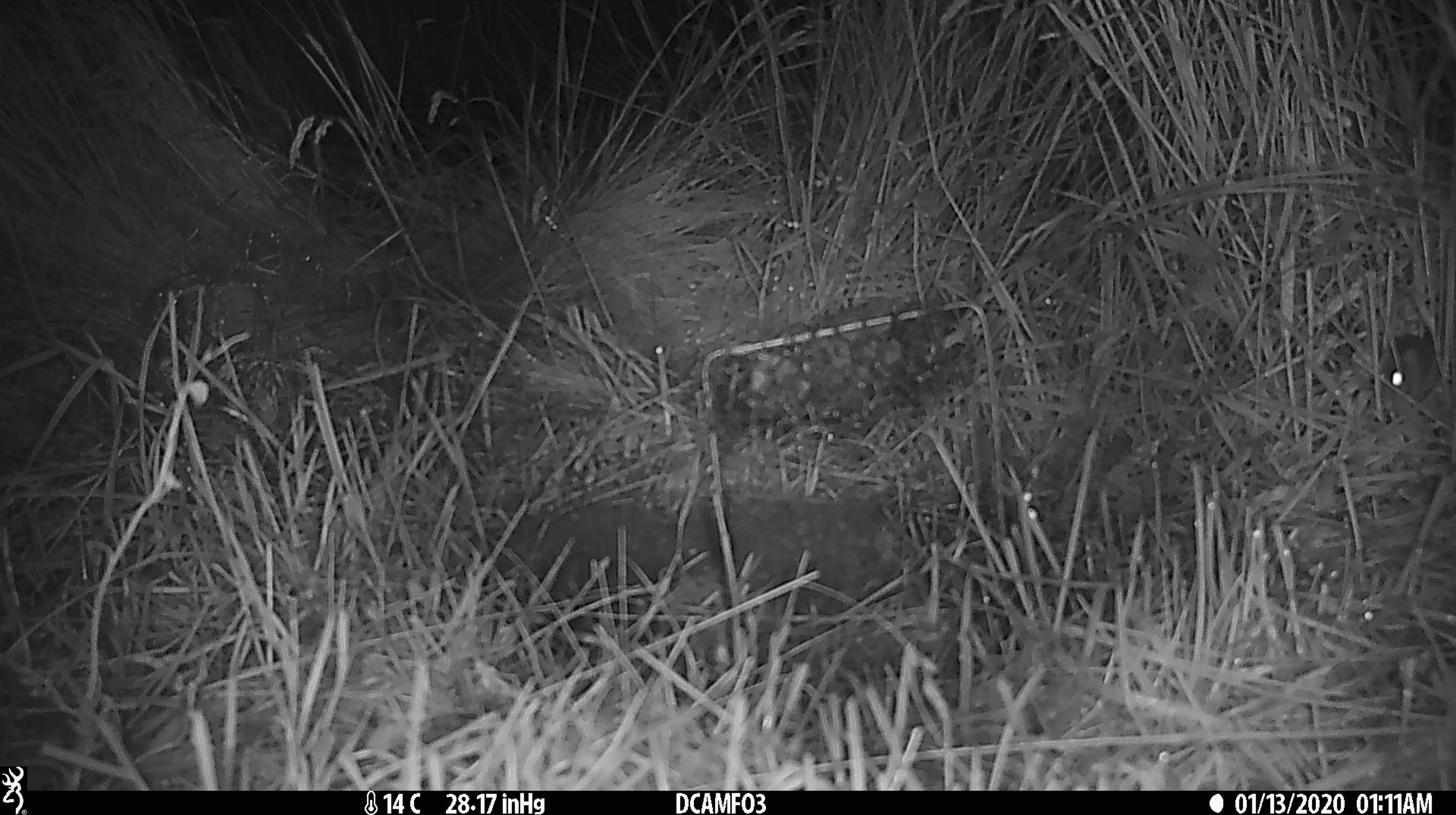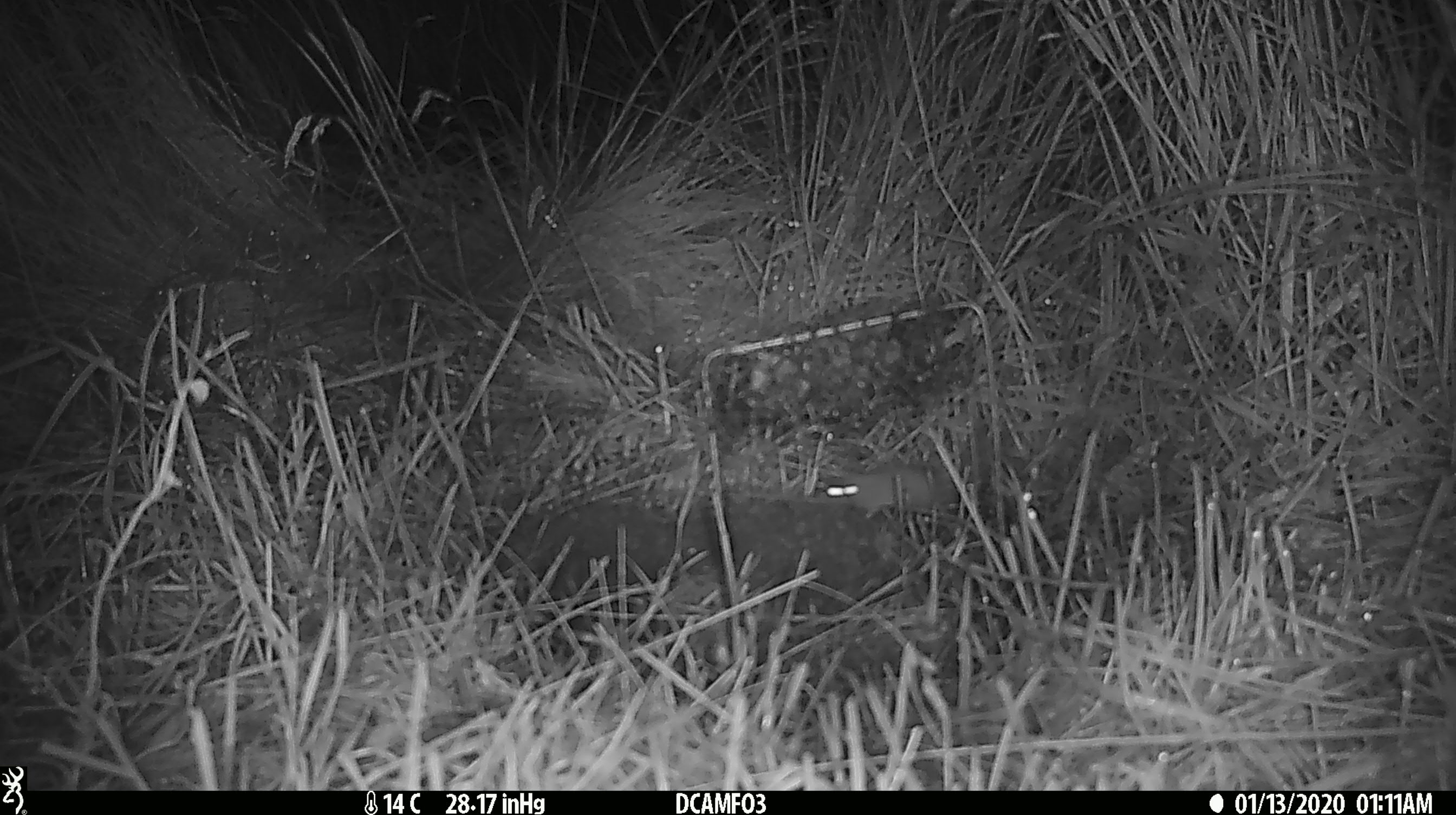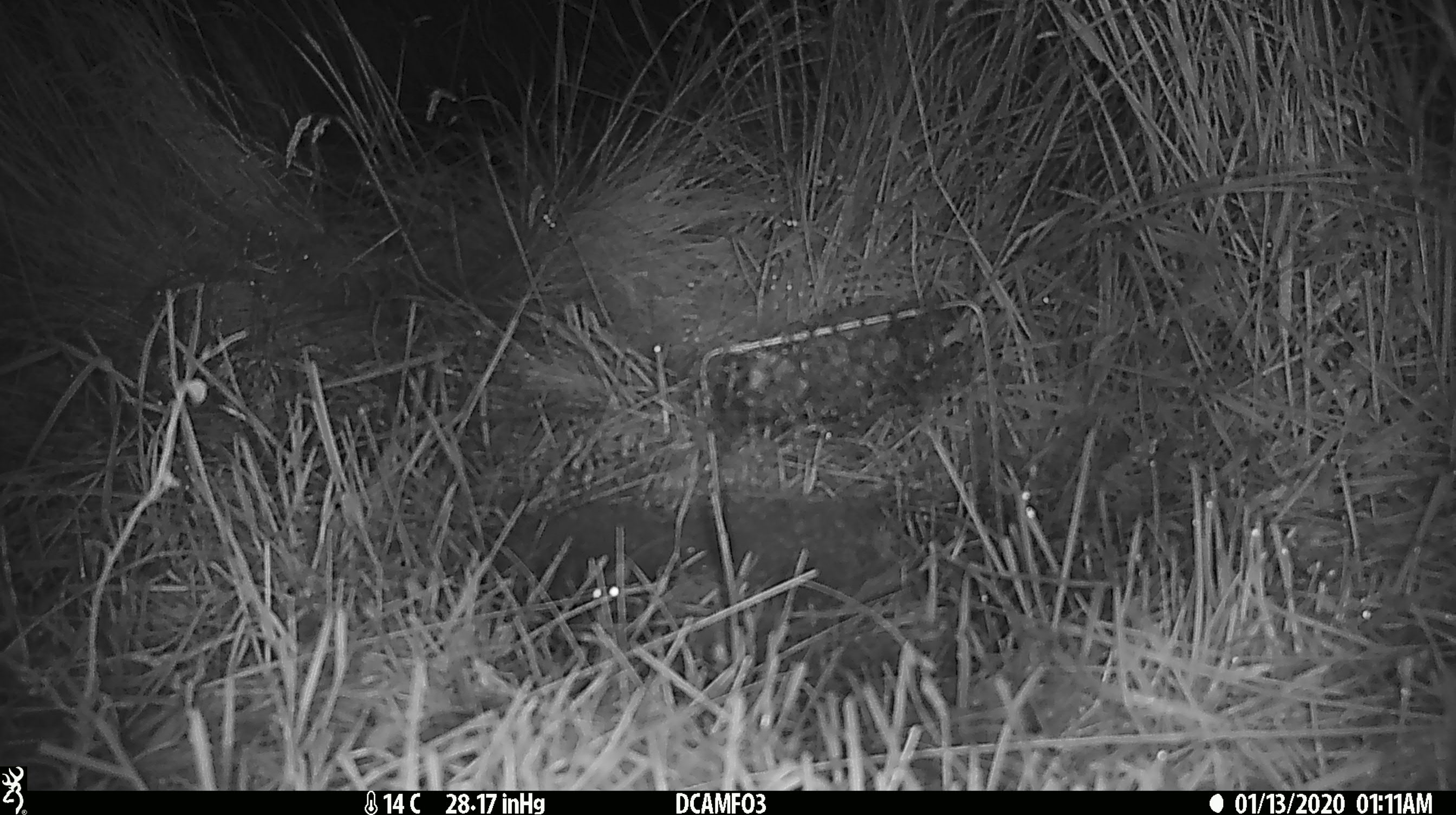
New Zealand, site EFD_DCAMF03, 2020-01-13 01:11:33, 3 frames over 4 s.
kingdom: Animalia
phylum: Chordata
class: Mammalia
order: Rodentia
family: Muridae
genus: Mus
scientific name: Mus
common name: mouse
Mouse (Mus).